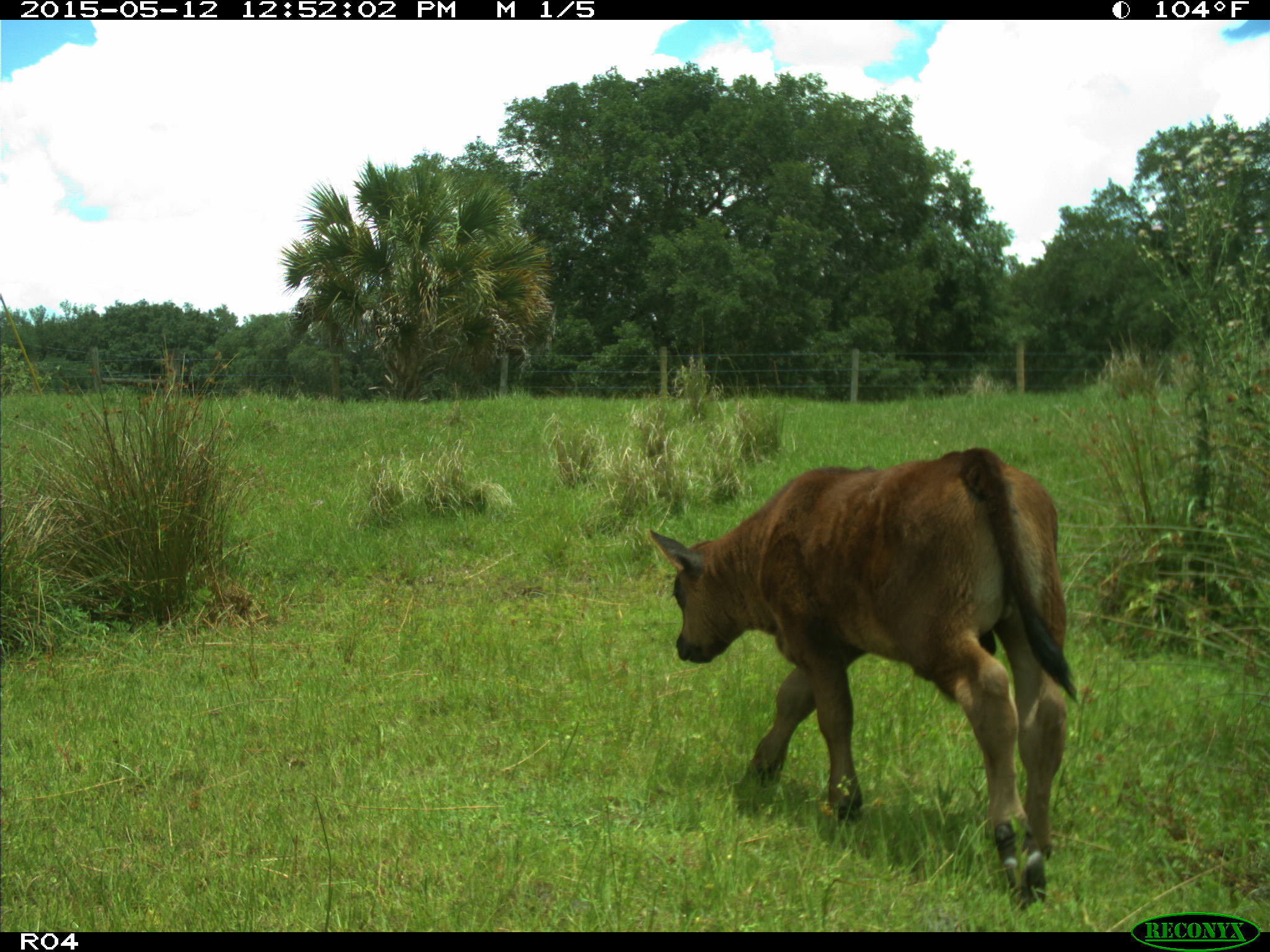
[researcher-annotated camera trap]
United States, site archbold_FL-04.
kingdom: Animalia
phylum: Chordata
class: Mammalia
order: Artiodactyla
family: Bovidae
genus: Bos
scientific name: Bos taurus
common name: domestic cow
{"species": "Bos taurus (domestic cow)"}